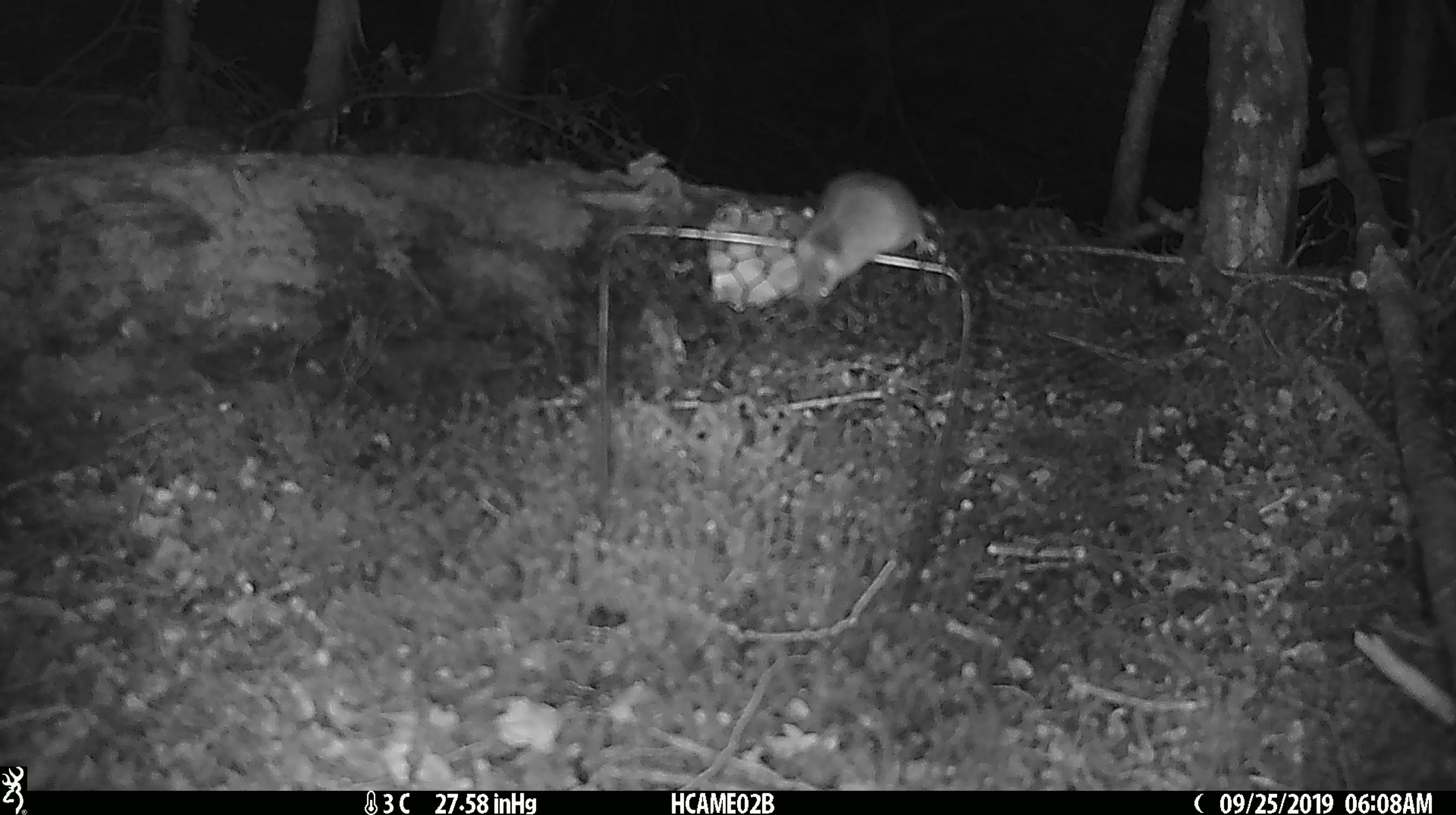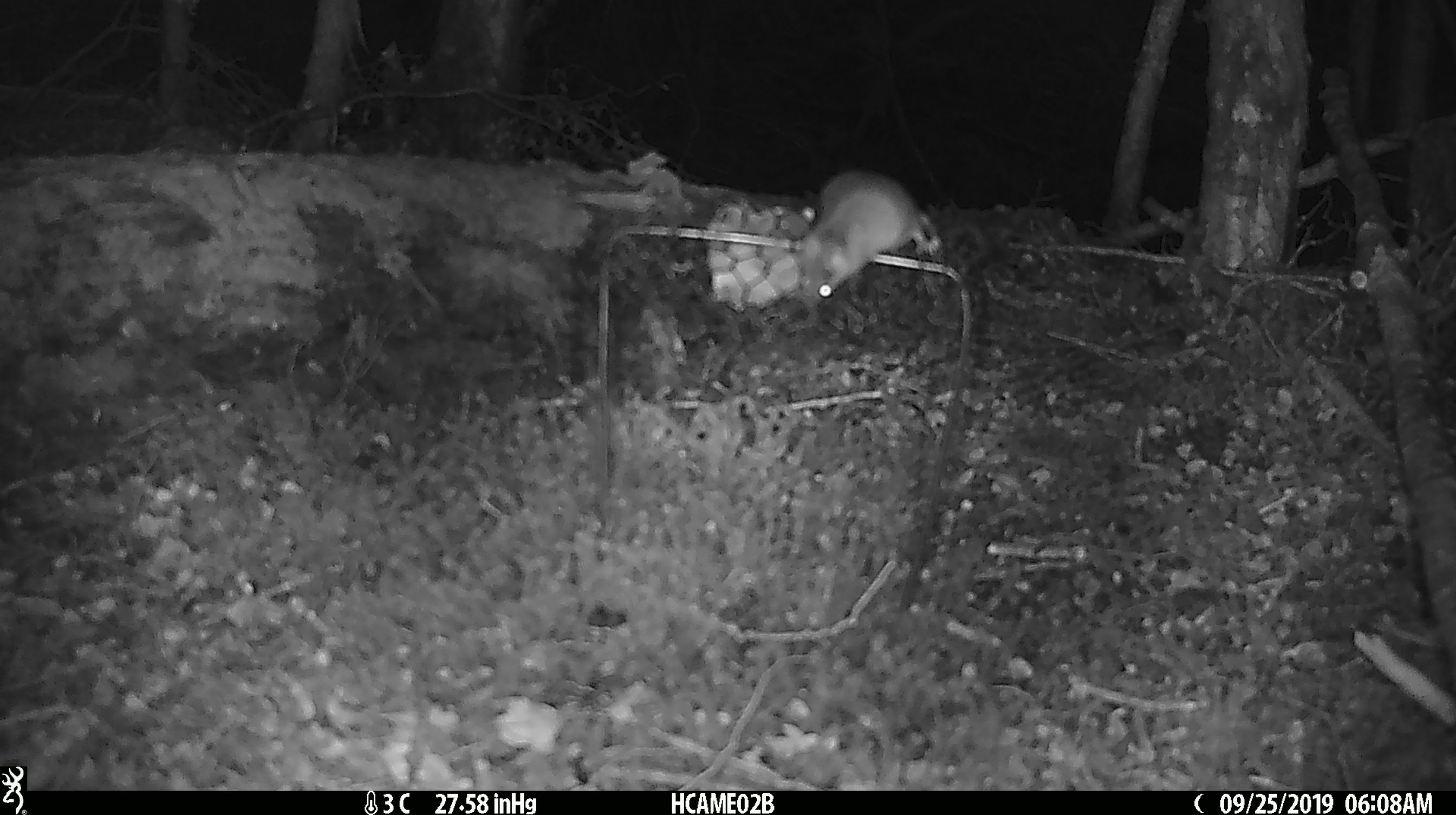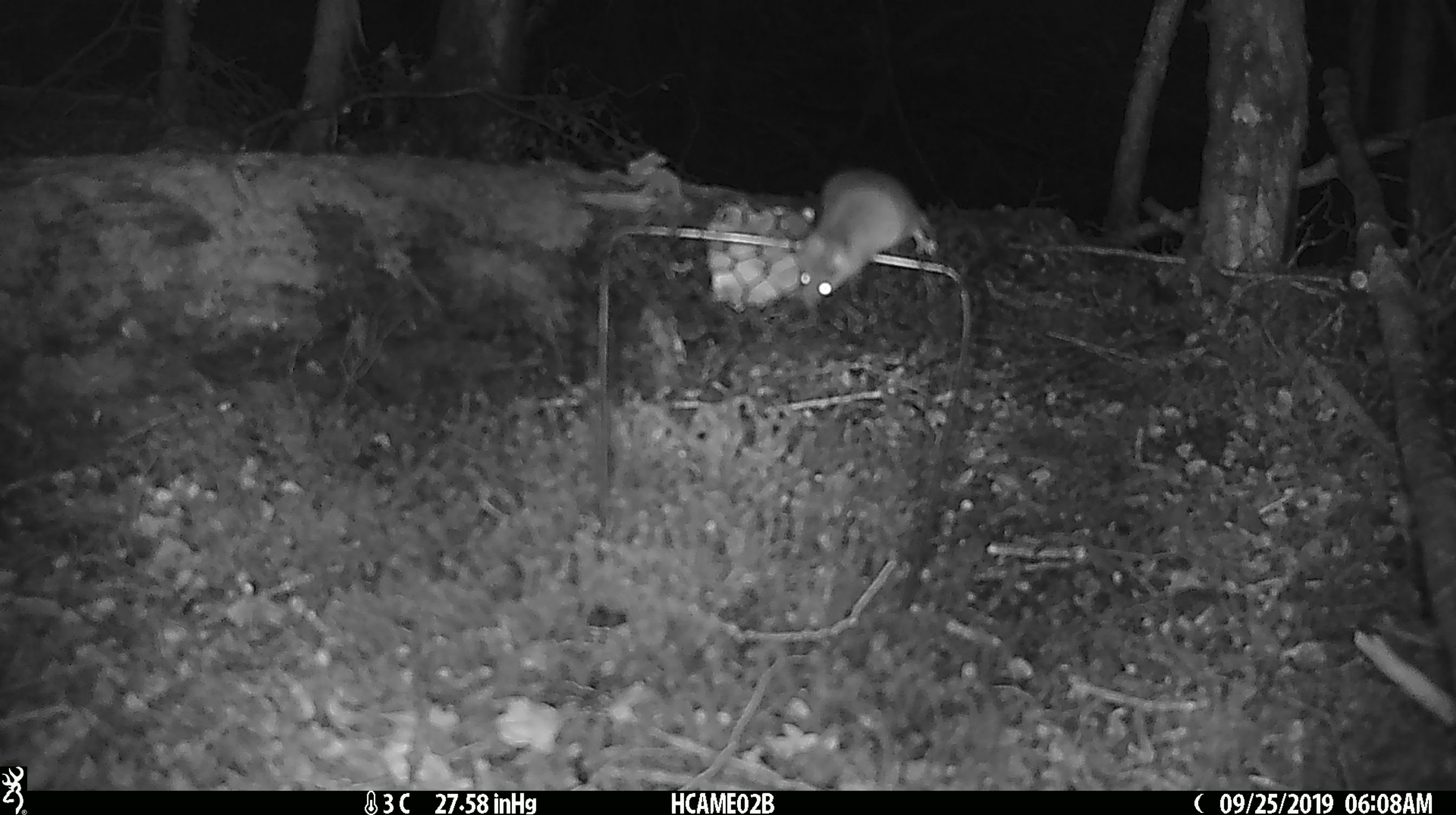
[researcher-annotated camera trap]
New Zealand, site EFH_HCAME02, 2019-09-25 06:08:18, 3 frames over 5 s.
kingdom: Animalia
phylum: Chordata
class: Mammalia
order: Rodentia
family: Muridae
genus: Mus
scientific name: Mus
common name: mouse